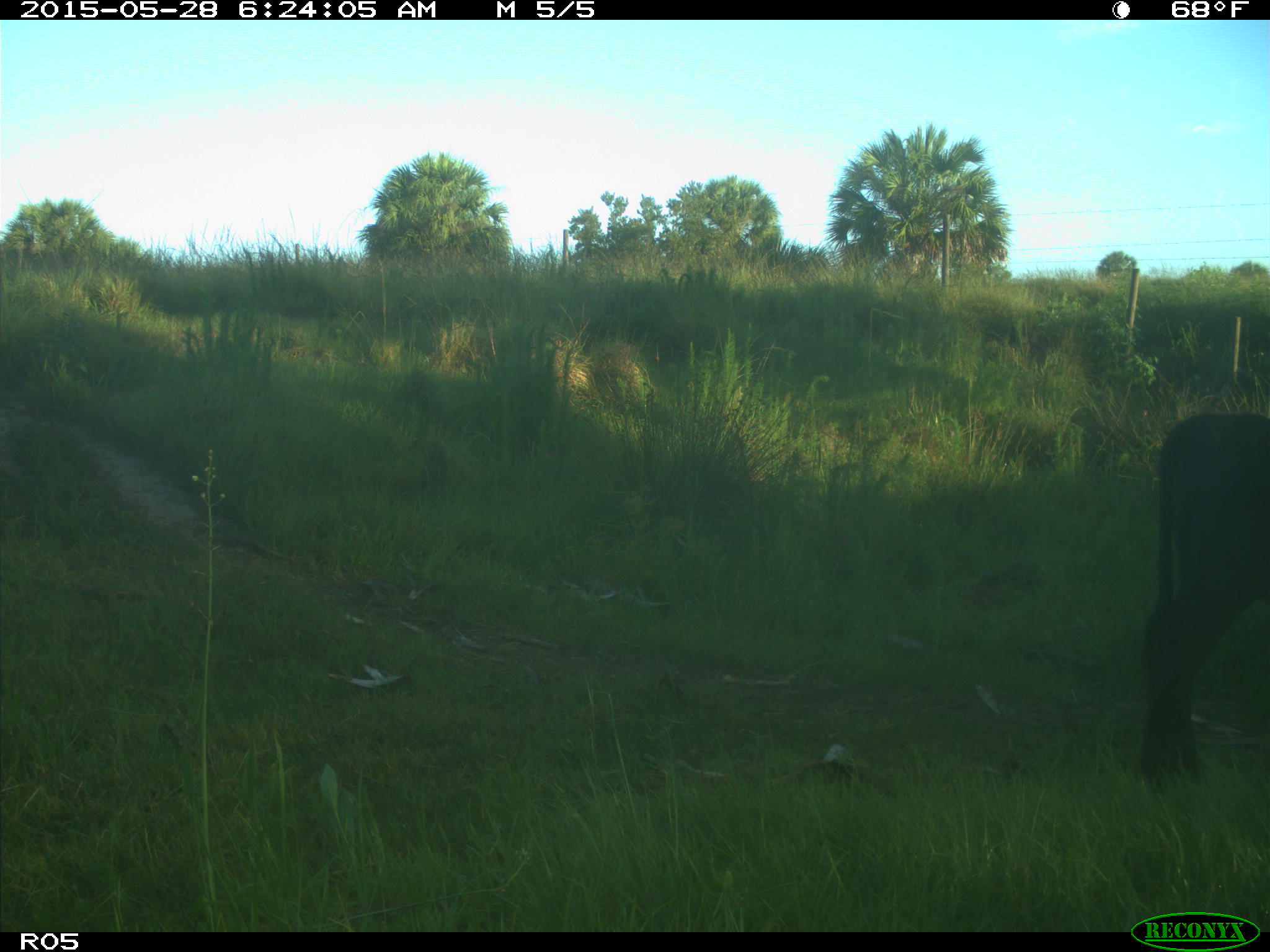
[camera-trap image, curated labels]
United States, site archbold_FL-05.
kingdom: Animalia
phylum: Chordata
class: Mammalia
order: Artiodactyla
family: Bovidae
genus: Bos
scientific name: Bos taurus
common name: domestic cow